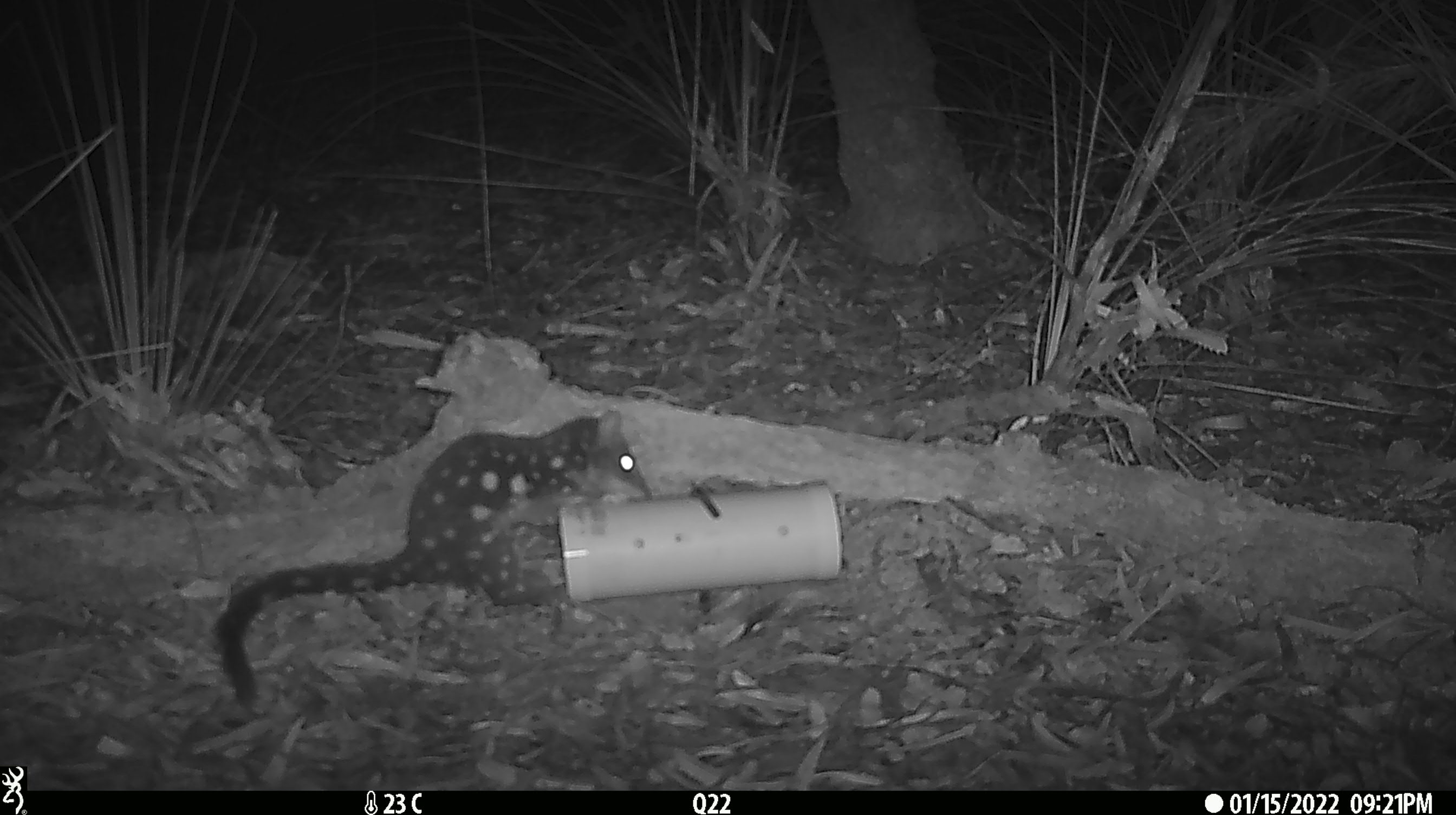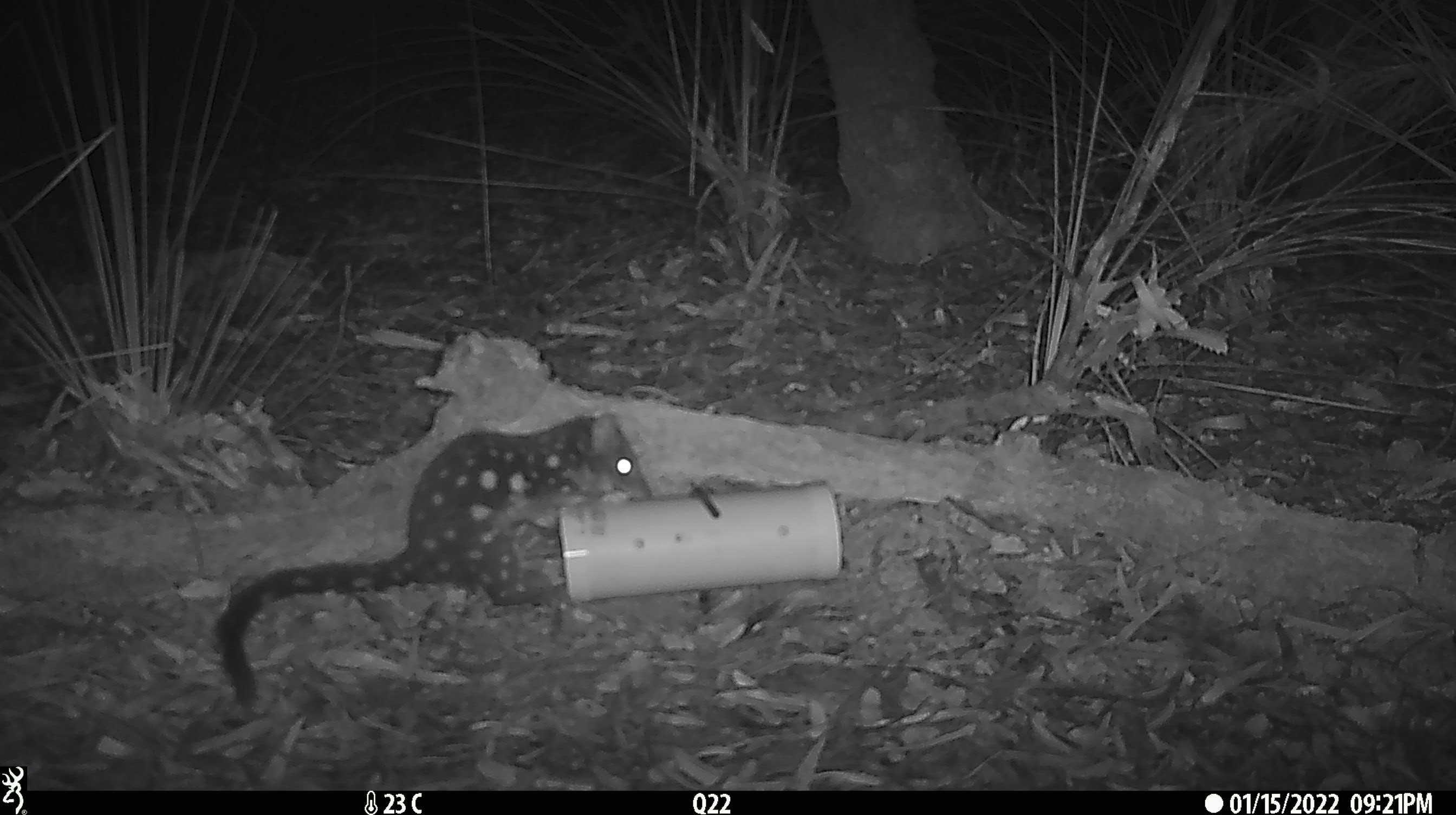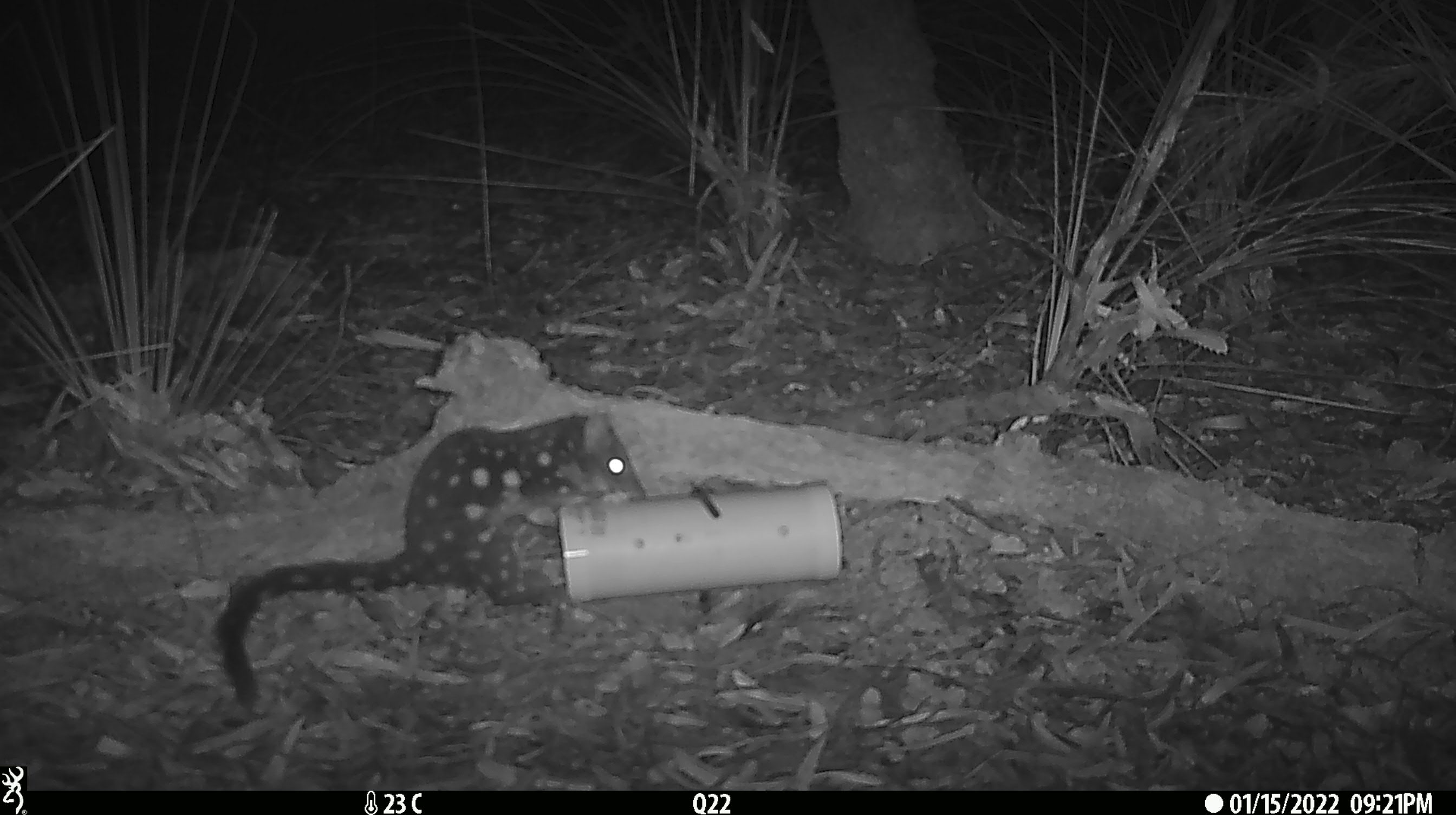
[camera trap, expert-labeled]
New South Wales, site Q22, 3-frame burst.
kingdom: Animalia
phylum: Chordata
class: Mammalia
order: Dasyuromorphia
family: Dasyuridae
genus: Dasyurus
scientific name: Dasyurus maculatus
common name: spotted-tailed quoll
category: quoll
Quoll (spotted-tailed quoll) (Dasyurus maculatus).